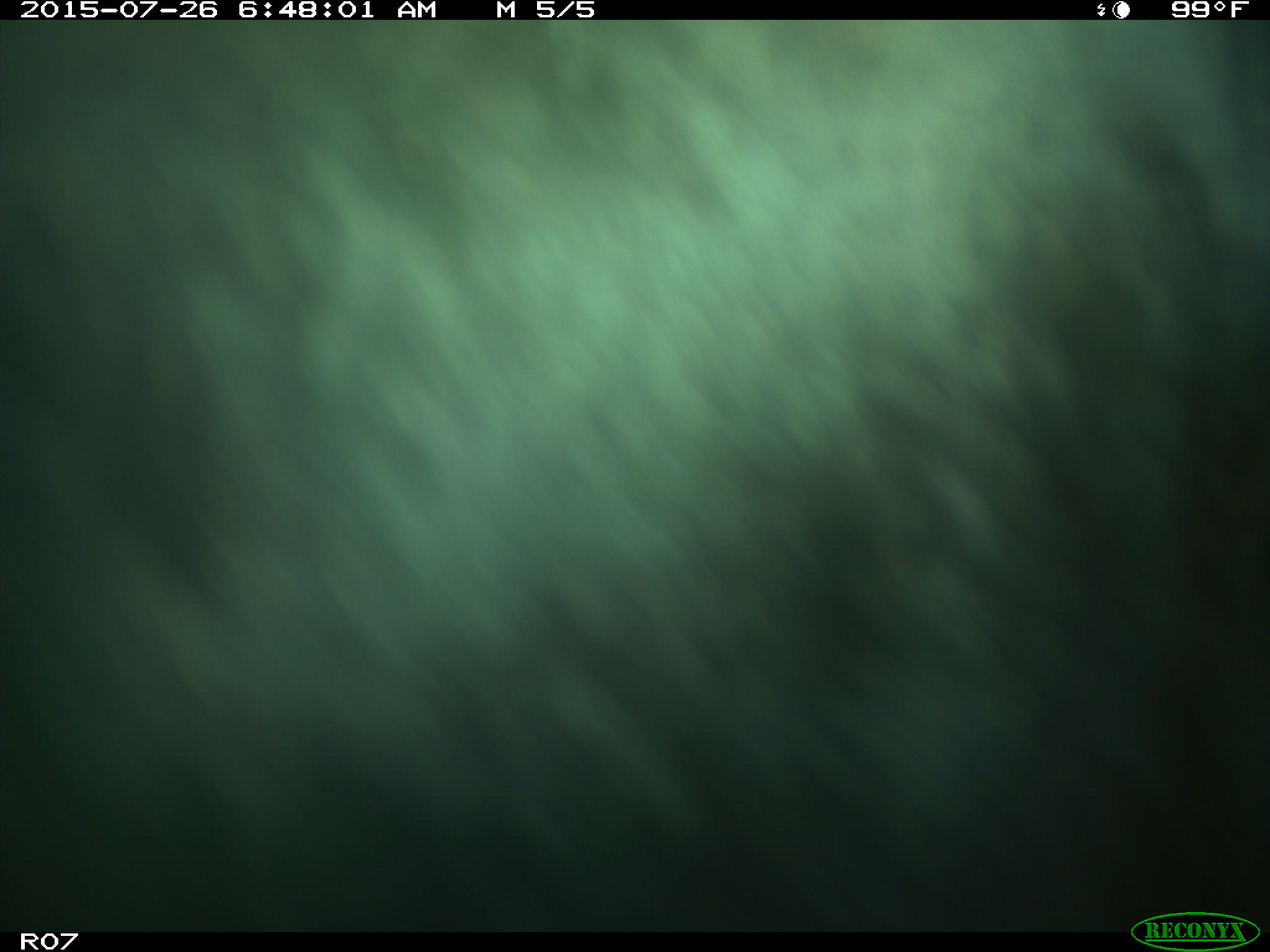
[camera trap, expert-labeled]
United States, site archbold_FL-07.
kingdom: Animalia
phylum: Chordata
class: Mammalia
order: Artiodactyla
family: Bovidae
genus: Bos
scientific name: Bos taurus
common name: domestic cow